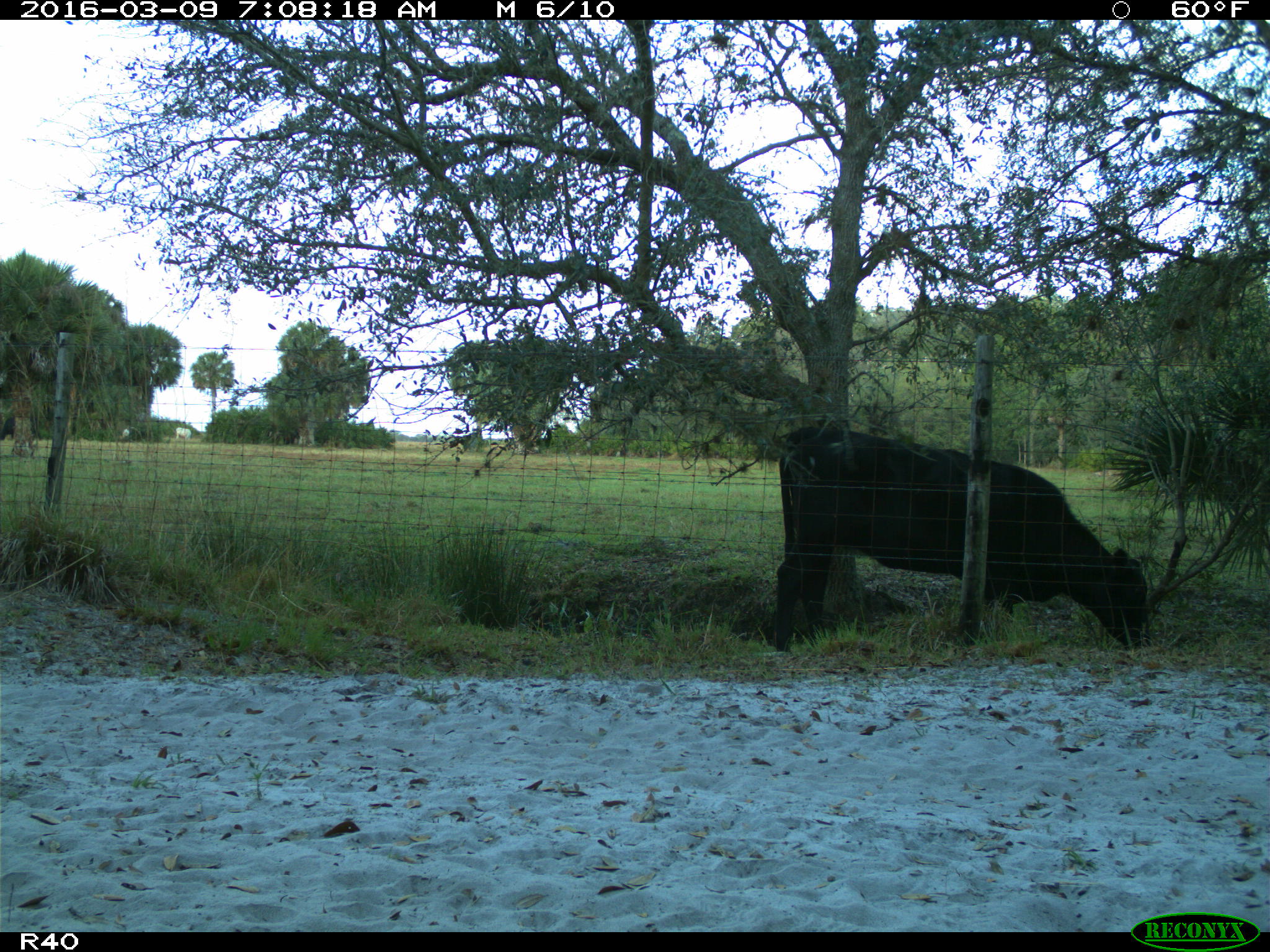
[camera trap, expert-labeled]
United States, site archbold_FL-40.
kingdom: Animalia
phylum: Chordata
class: Mammalia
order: Artiodactyla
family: Bovidae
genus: Bos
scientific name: Bos taurus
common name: domestic cow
Bos taurus (domestic cow).